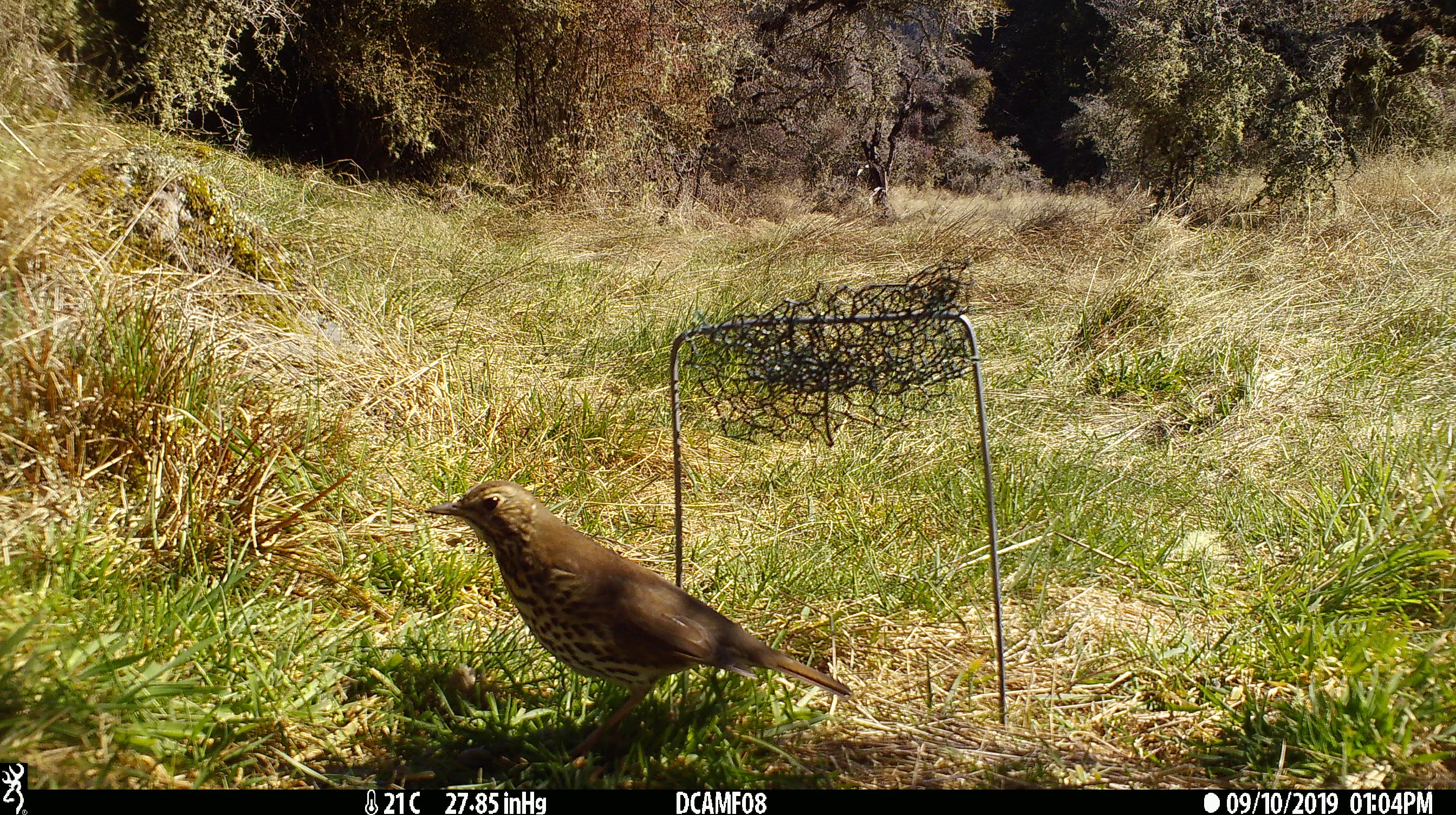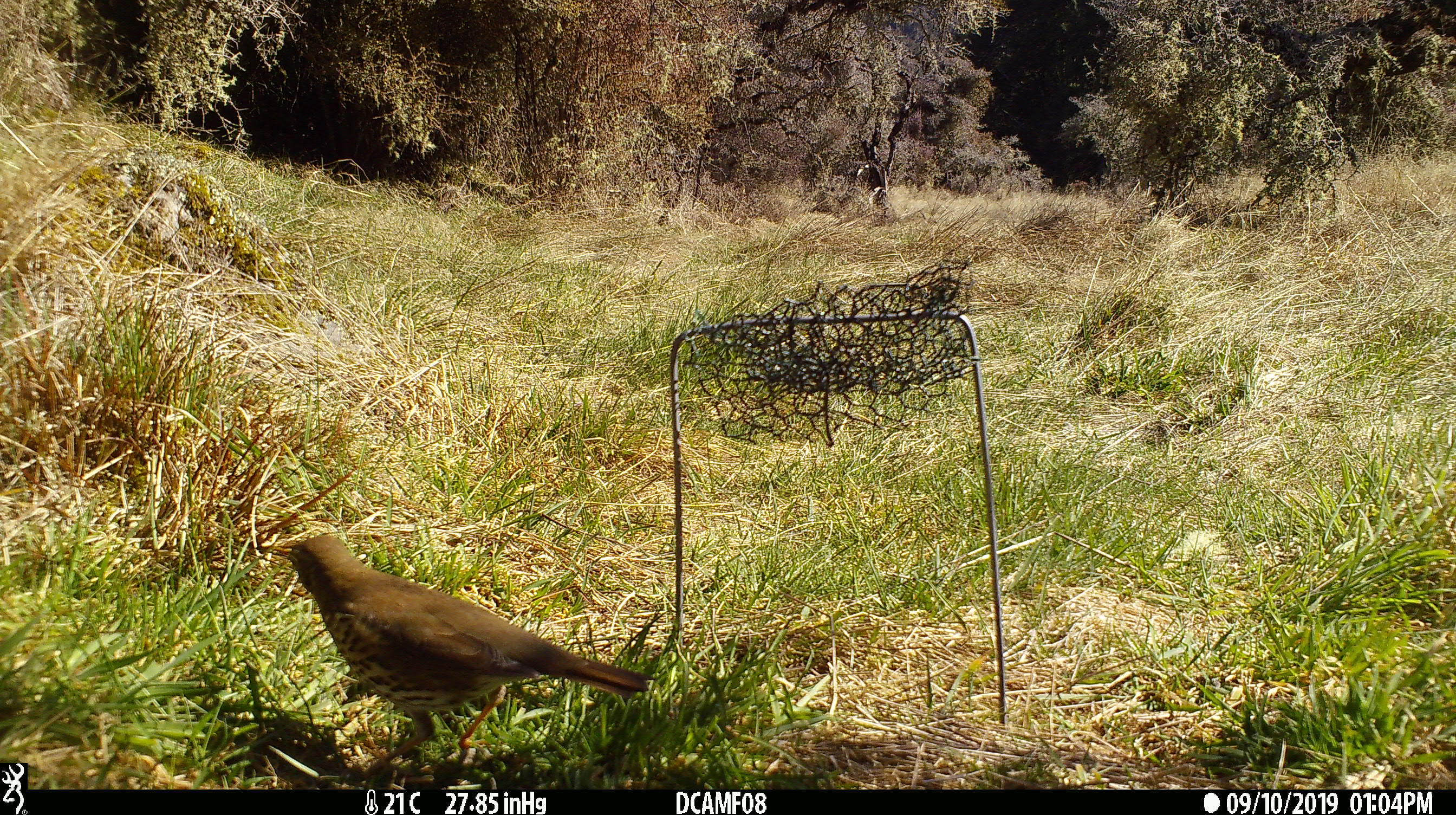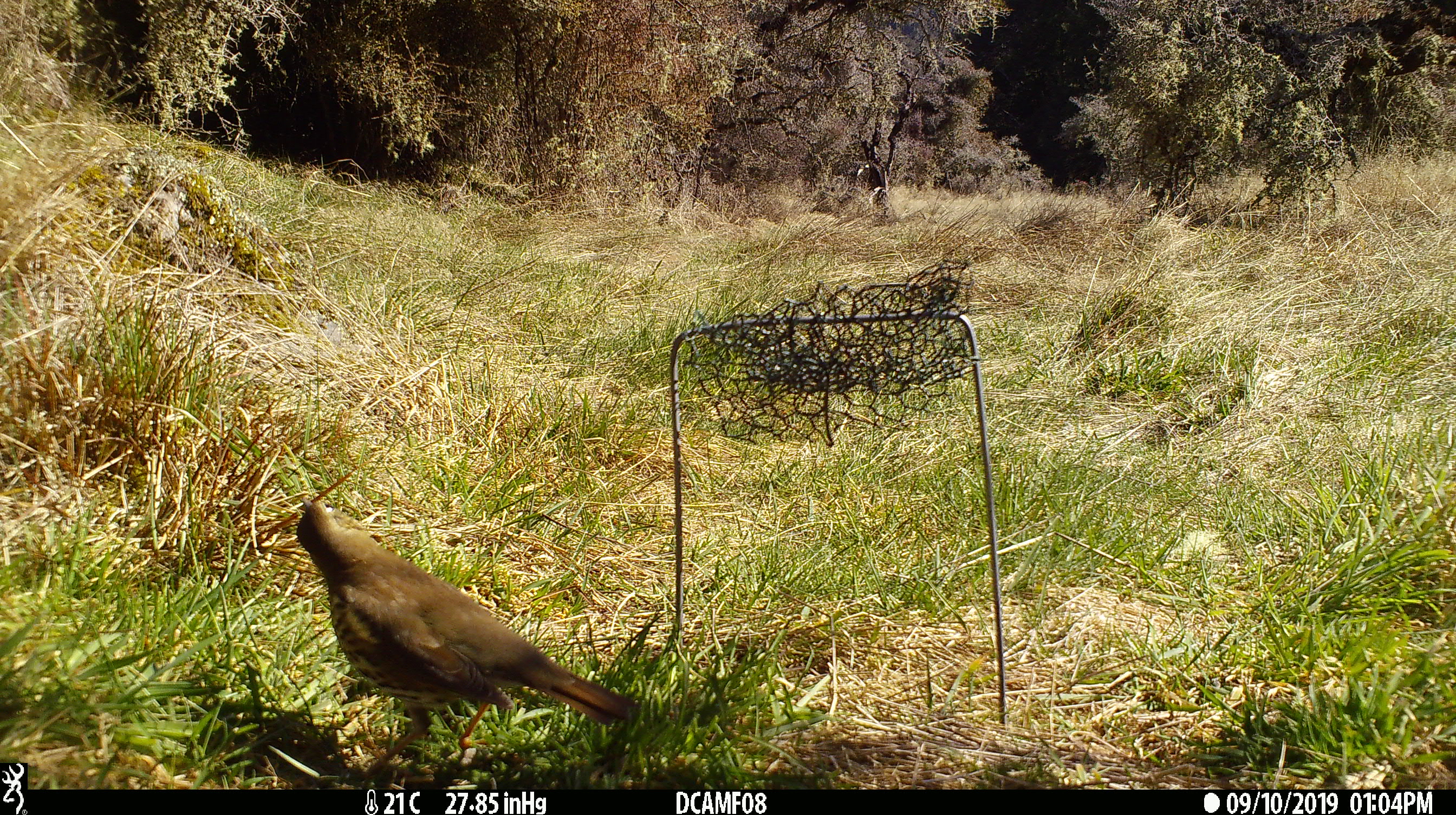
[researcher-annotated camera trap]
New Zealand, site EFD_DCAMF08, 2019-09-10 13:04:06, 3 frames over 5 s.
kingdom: Animalia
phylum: Chordata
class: Aves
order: Passeriformes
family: Turdidae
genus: Turdus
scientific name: Turdus philomelos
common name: song thrush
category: thrush